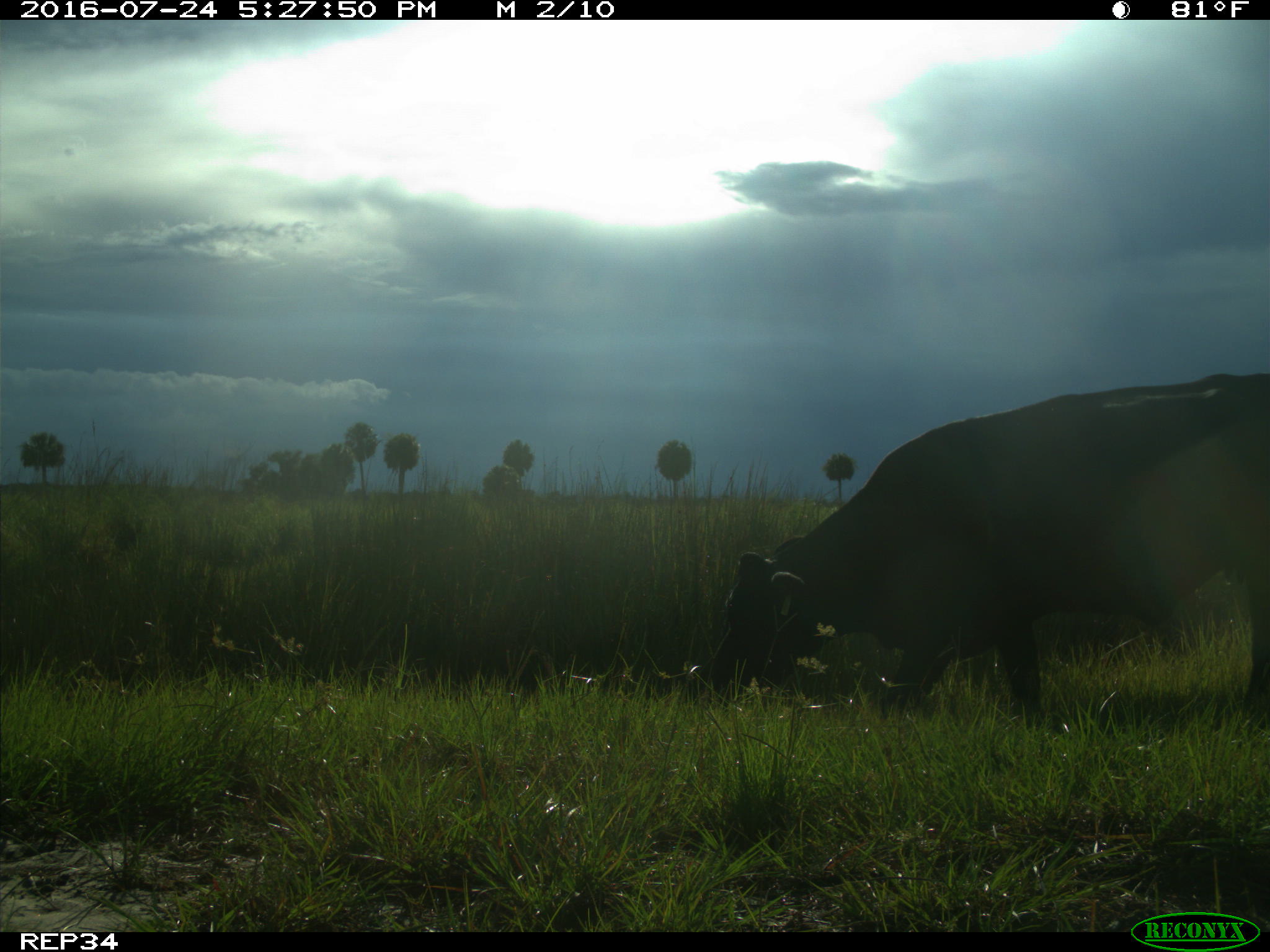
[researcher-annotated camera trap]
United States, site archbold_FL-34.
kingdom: Animalia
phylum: Chordata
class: Mammalia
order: Artiodactyla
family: Bovidae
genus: Bos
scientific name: Bos taurus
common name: domestic cow